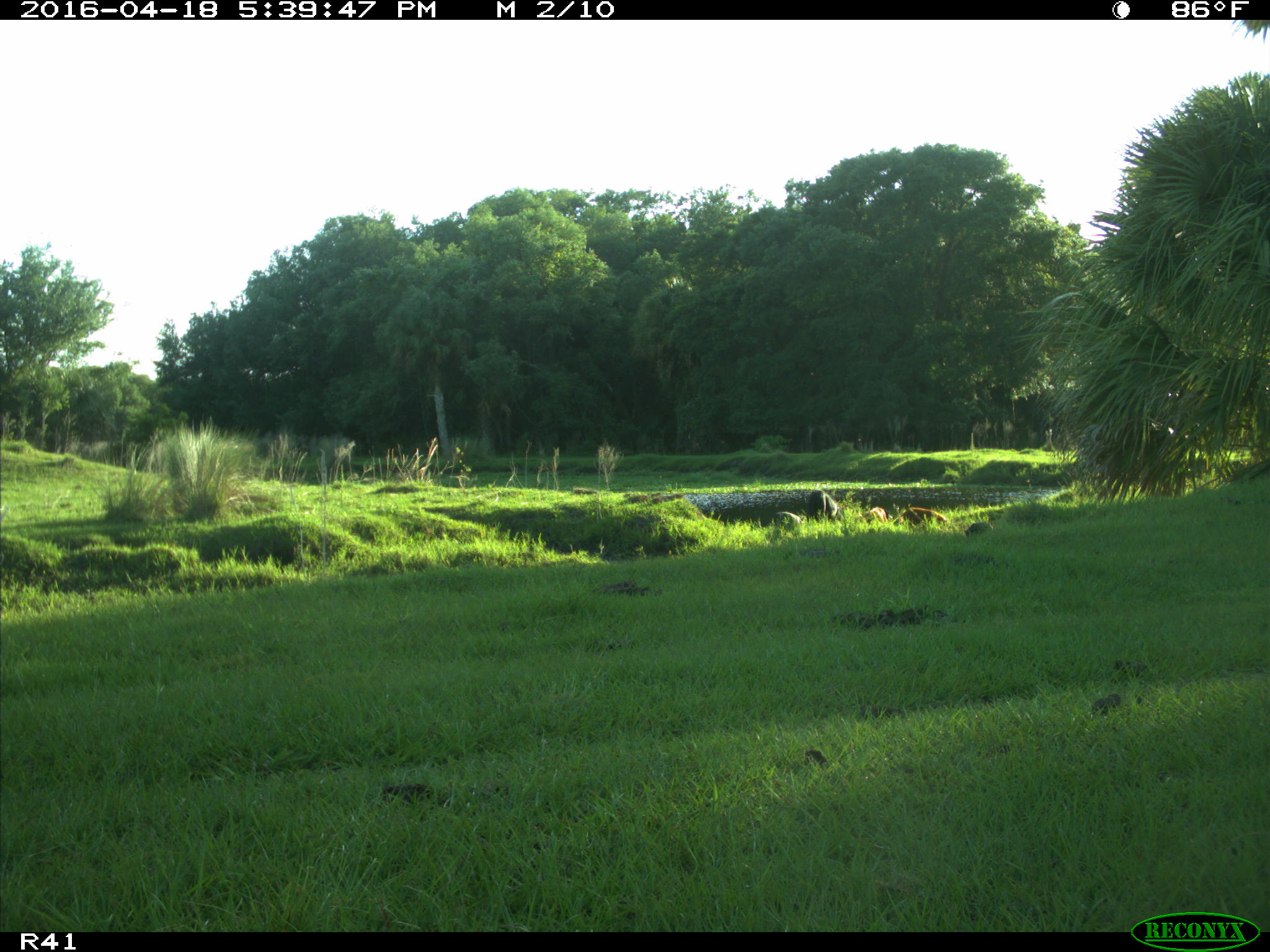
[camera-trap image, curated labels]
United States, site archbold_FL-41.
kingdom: Animalia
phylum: Chordata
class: Mammalia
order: Artiodactyla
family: Suidae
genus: Sus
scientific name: Sus scrofa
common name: wild boar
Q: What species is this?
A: Sus scrofa (wild boar).